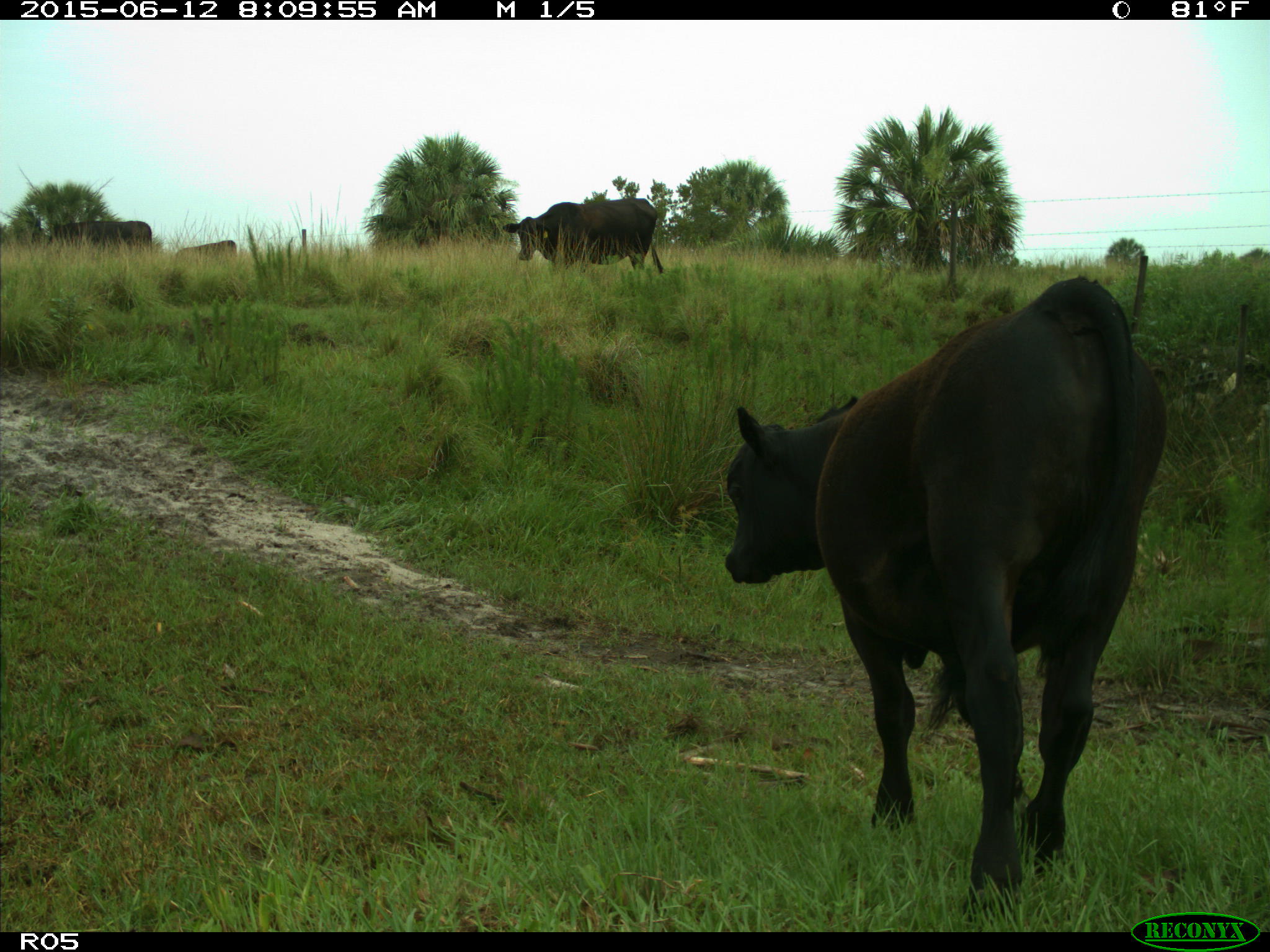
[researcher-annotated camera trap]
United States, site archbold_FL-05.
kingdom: Animalia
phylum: Chordata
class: Mammalia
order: Artiodactyla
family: Bovidae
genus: Bos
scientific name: Bos taurus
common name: domestic cow